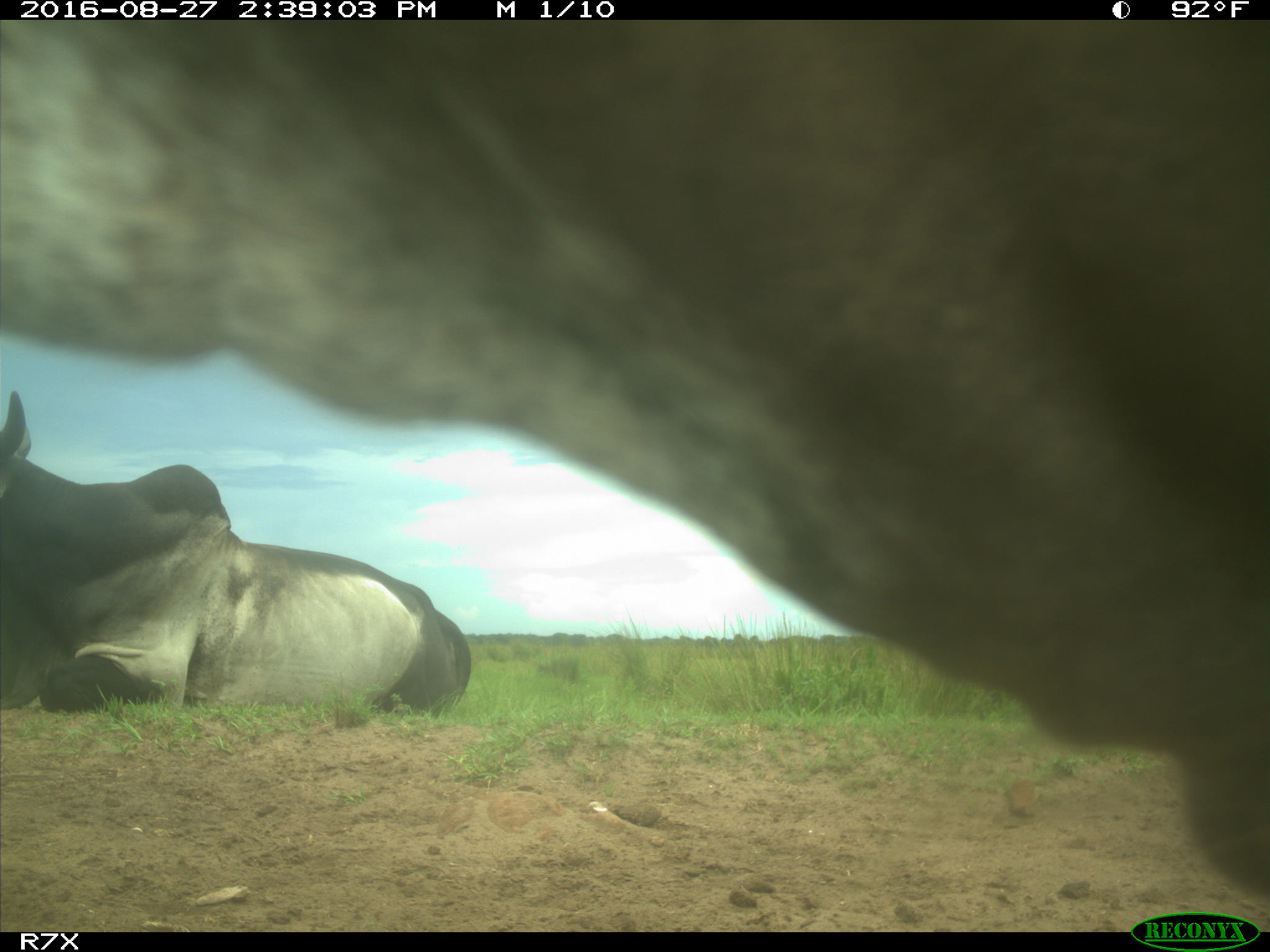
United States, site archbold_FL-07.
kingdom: Animalia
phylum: Chordata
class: Mammalia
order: Artiodactyla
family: Bovidae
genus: Bos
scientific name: Bos taurus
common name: domestic cow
Bos taurus (domestic cow).